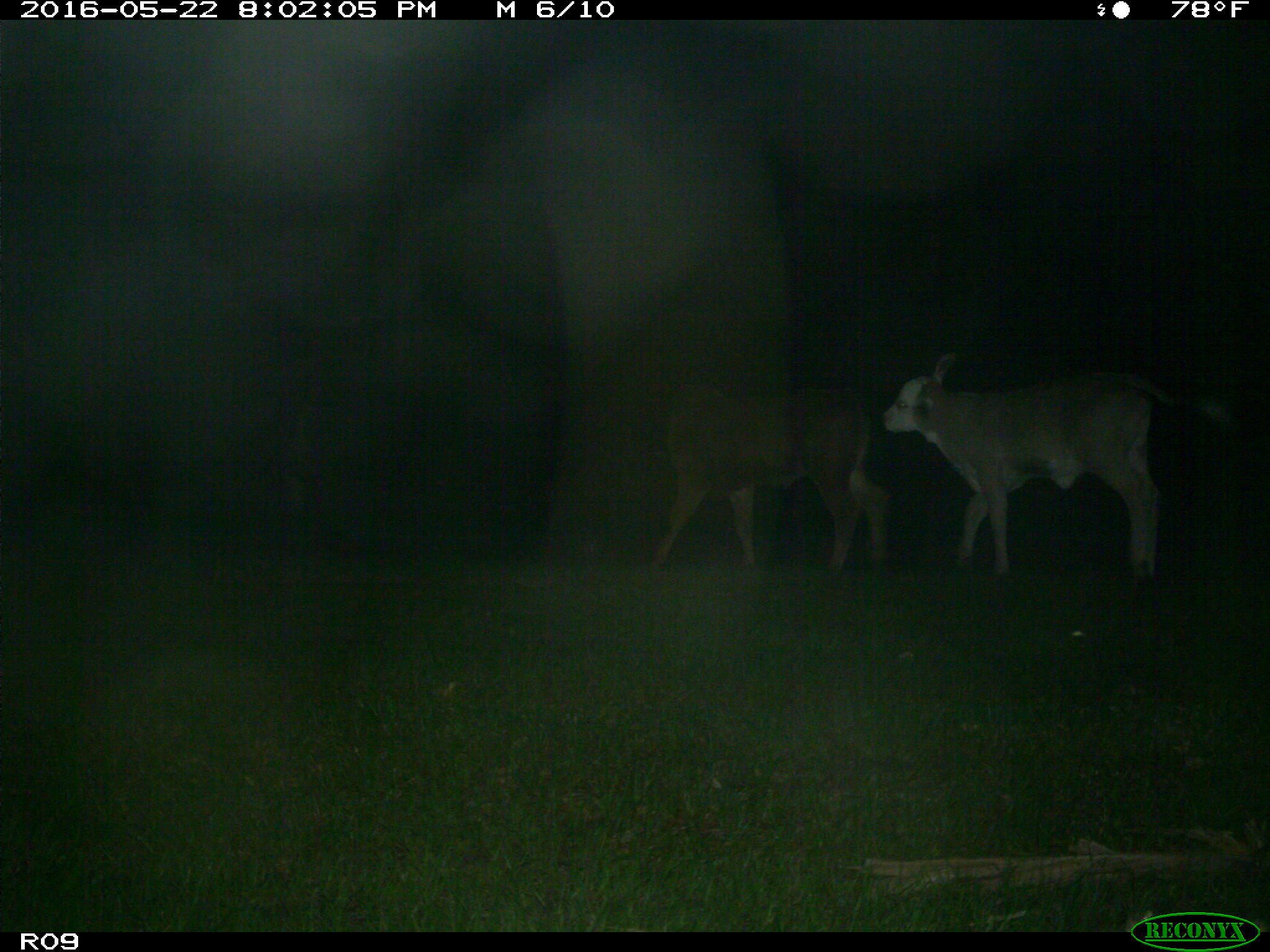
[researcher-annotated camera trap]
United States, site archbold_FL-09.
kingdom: Animalia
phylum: Chordata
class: Mammalia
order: Artiodactyla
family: Bovidae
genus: Bos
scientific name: Bos taurus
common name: domestic cow